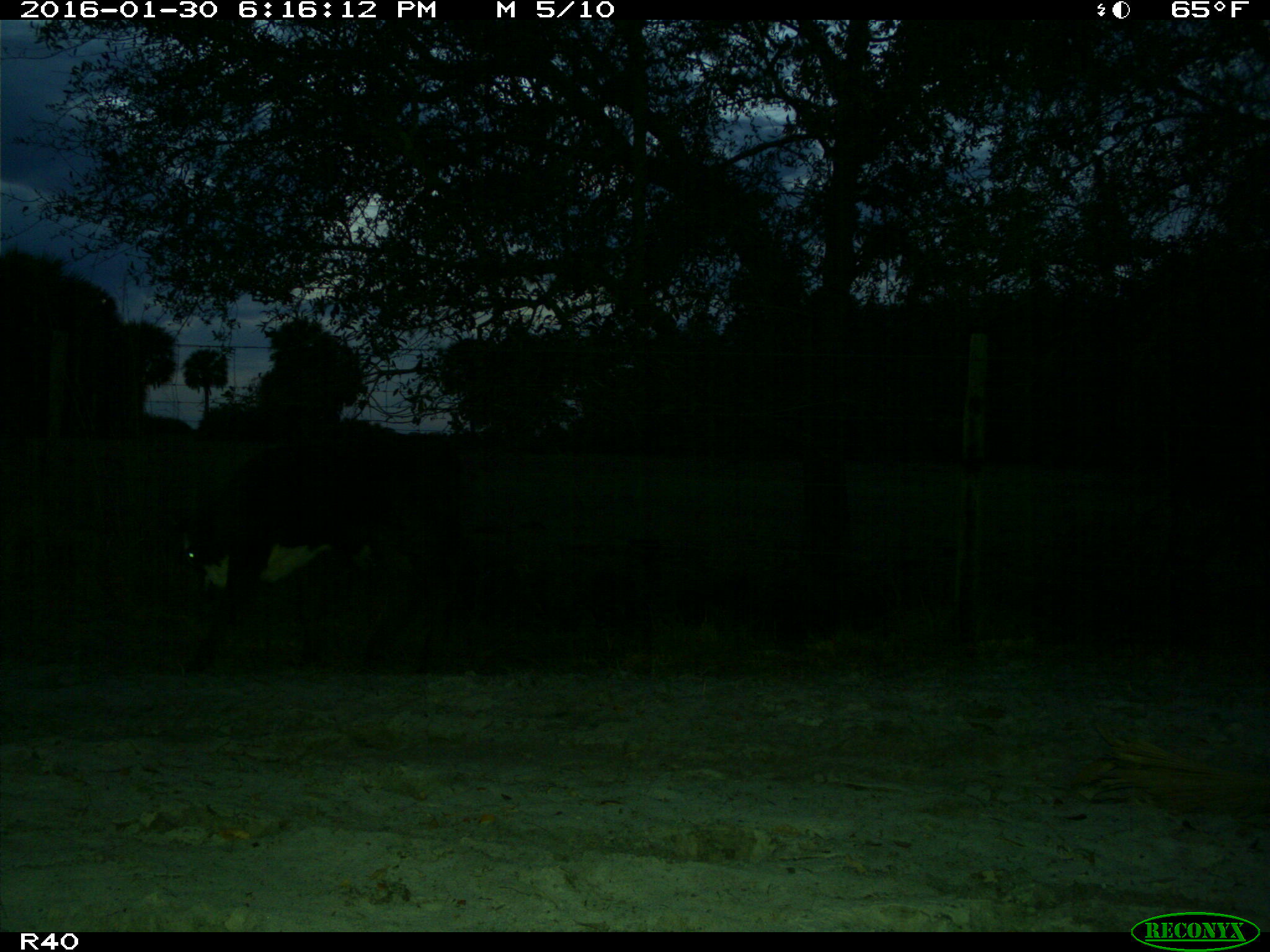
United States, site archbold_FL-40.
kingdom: Animalia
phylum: Chordata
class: Mammalia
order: Artiodactyla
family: Bovidae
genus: Bos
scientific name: Bos taurus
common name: domestic cow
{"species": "Bos taurus (domestic cow)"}